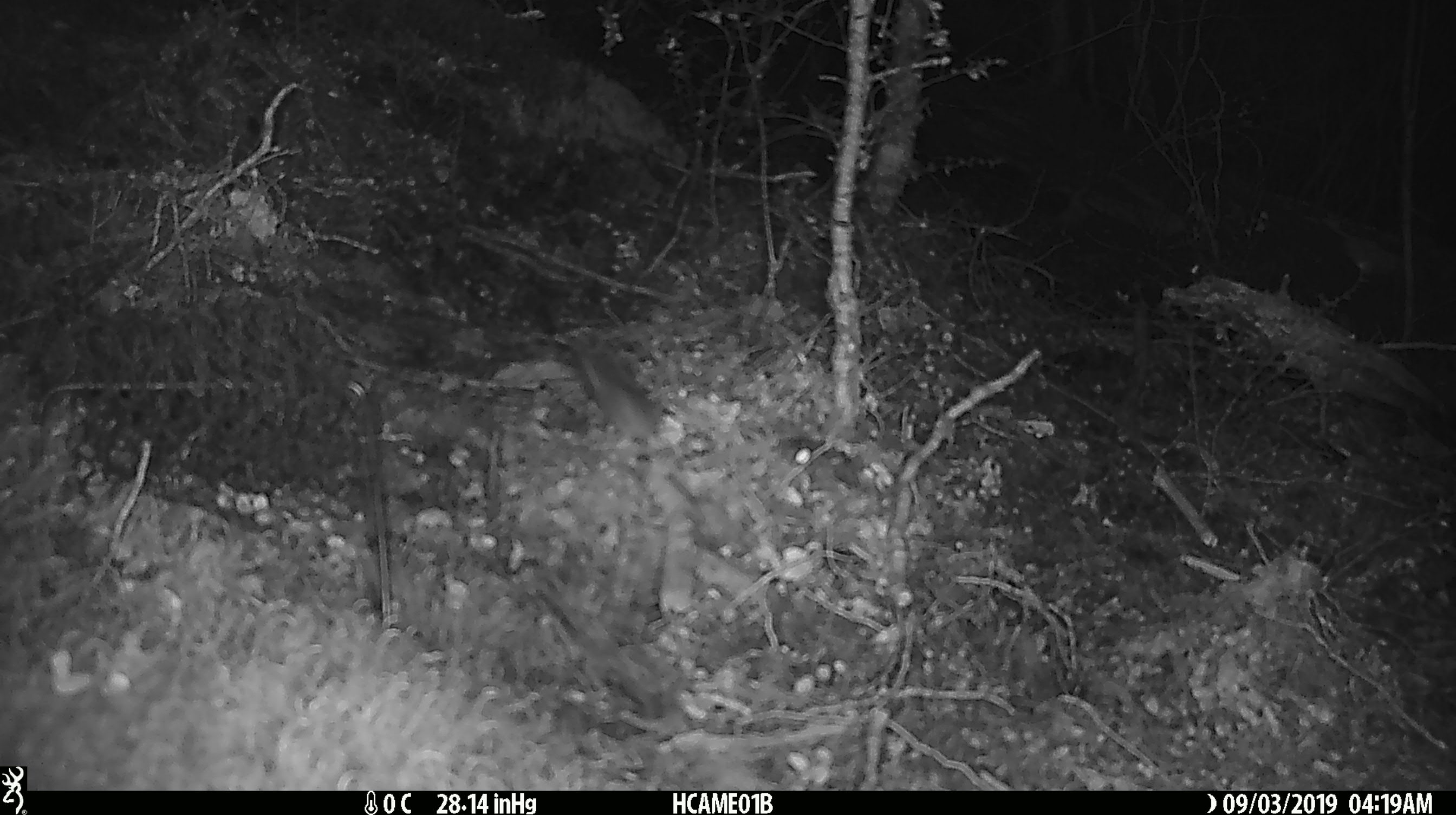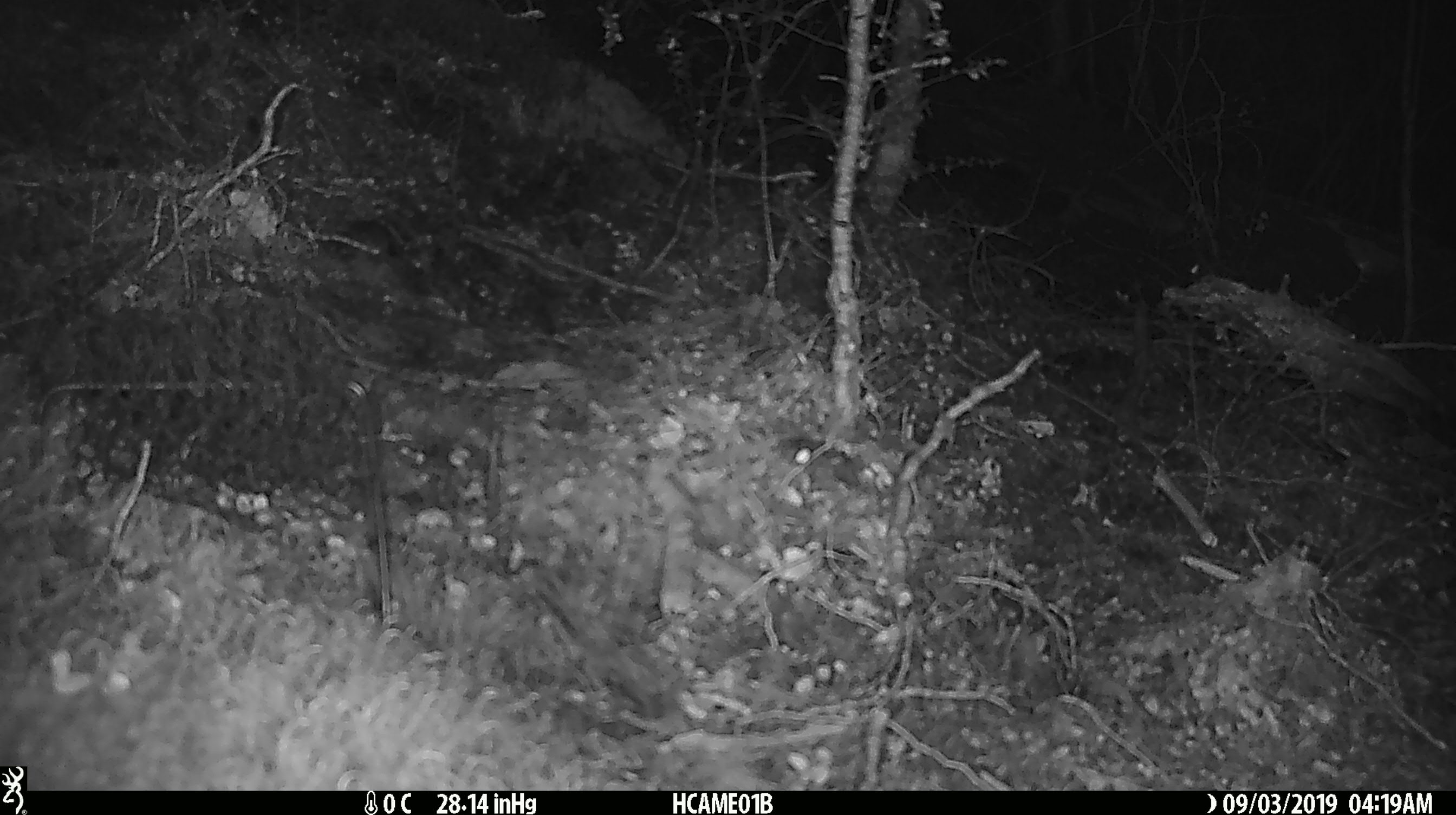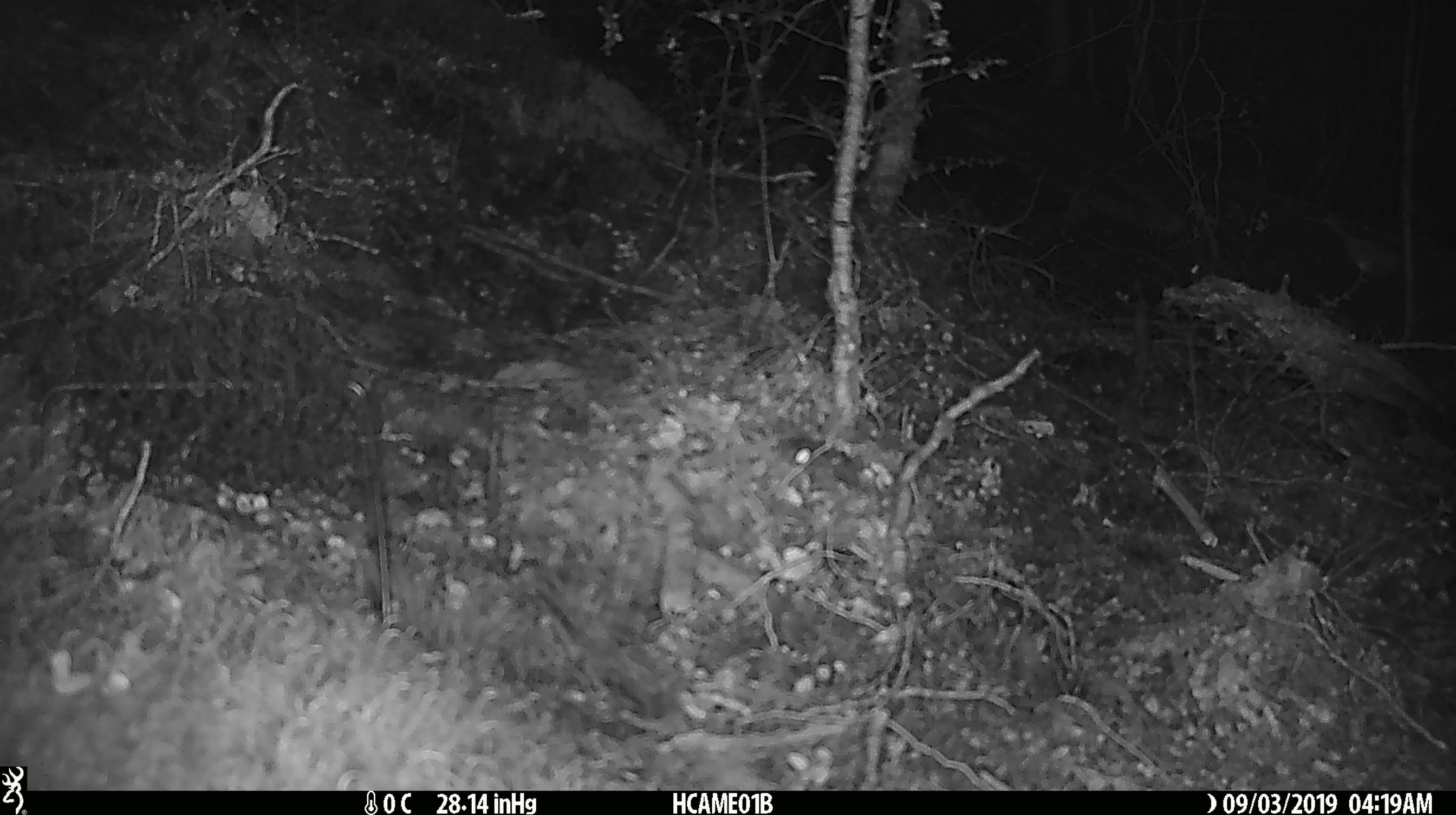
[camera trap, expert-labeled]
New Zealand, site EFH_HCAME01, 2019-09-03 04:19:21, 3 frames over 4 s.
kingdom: Animalia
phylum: Chordata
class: Mammalia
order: Rodentia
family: Muridae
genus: Mus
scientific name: Mus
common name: mouse